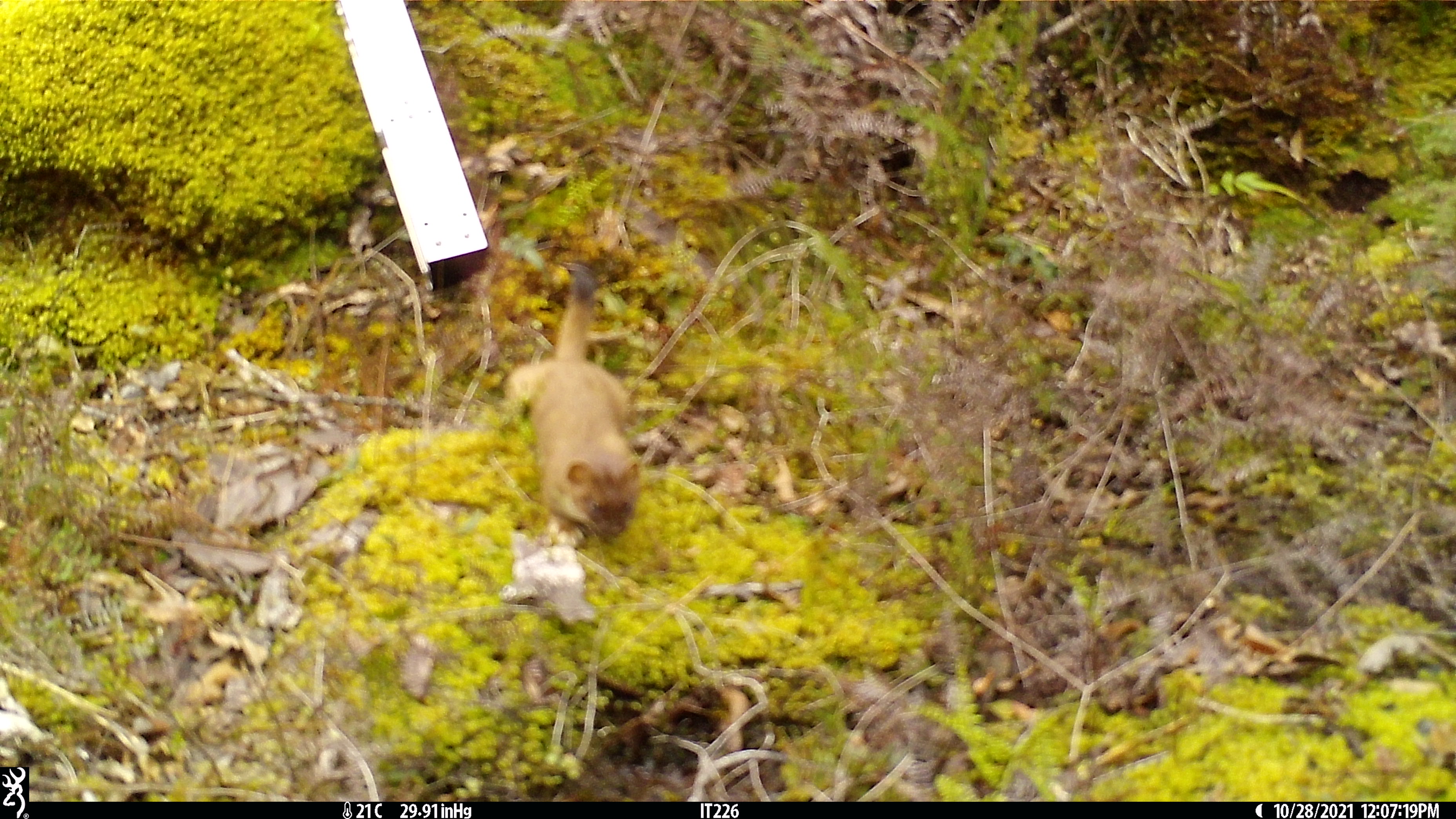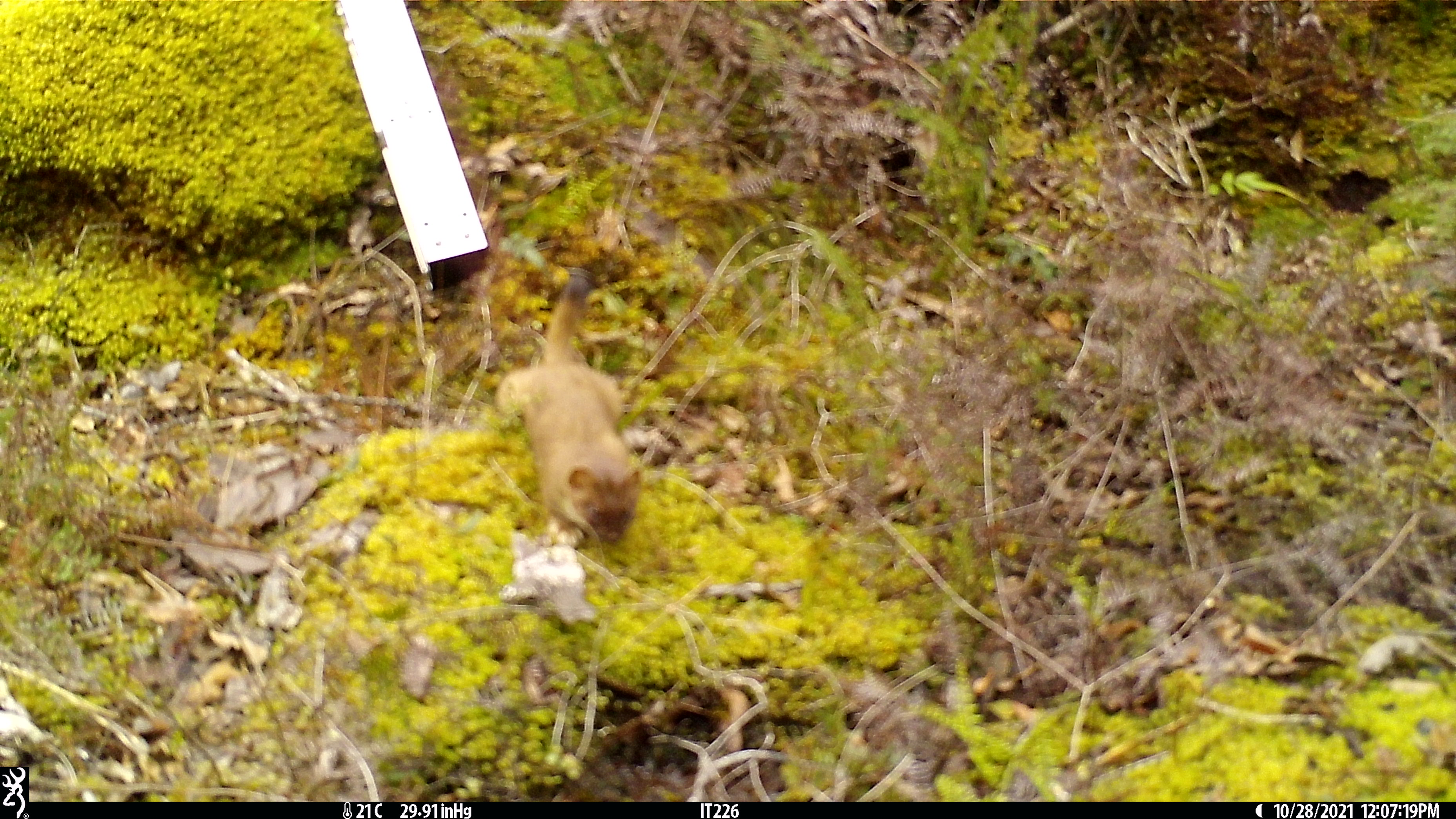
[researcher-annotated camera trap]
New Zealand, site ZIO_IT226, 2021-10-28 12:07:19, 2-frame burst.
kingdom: Animalia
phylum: Chordata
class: Mammalia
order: Carnivora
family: Mustelidae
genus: Mustela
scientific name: Mustela erminea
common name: stoat